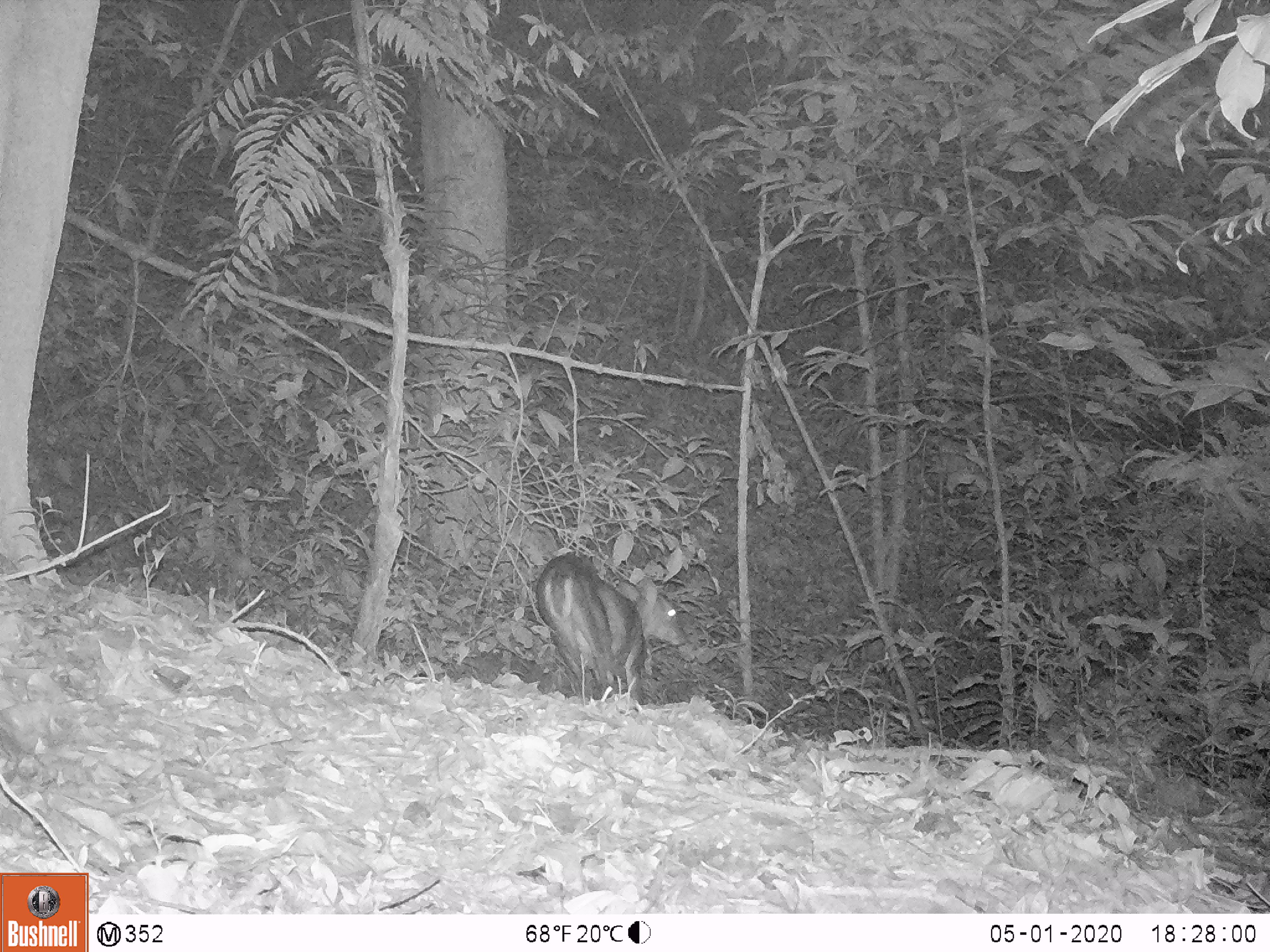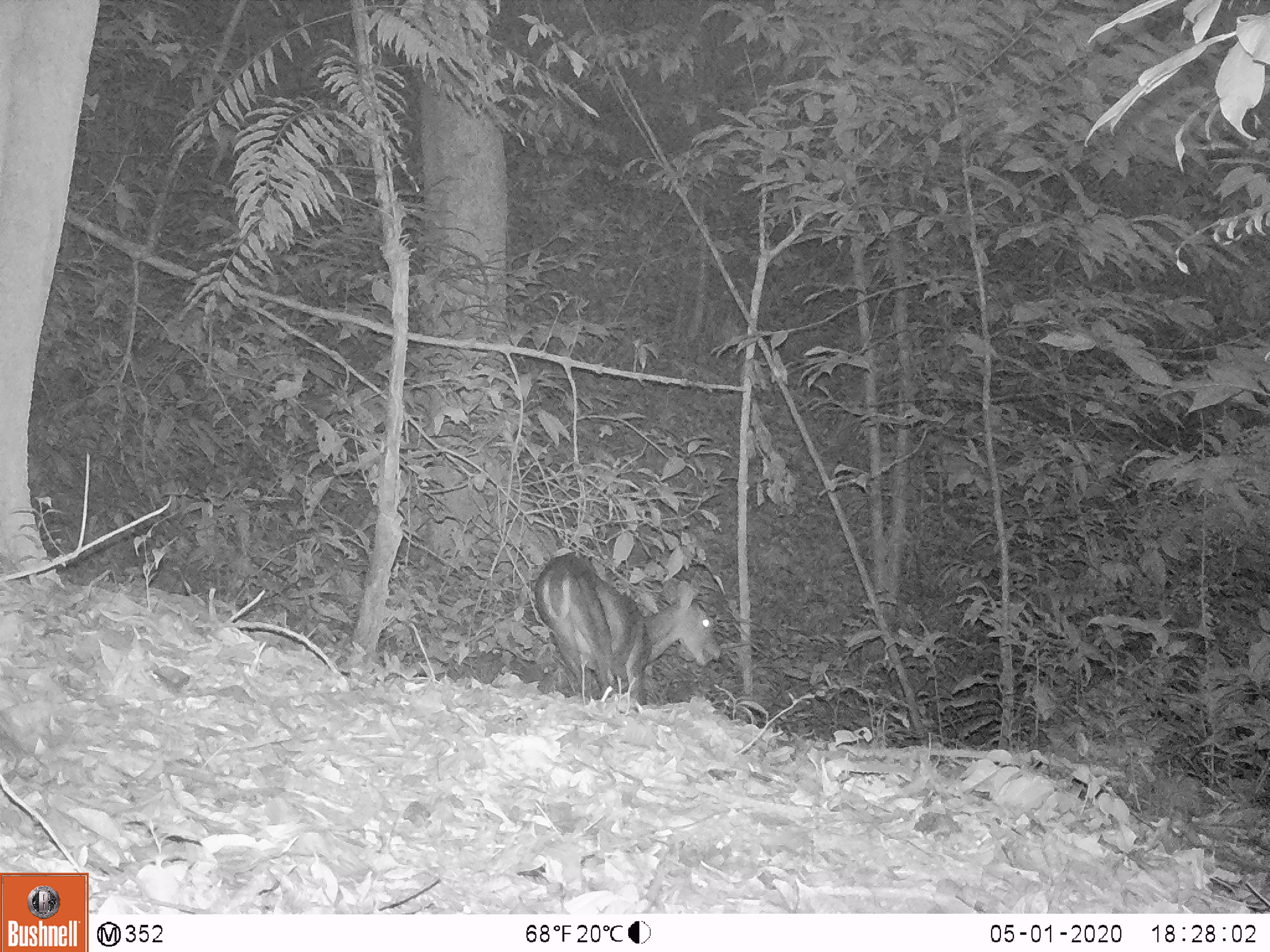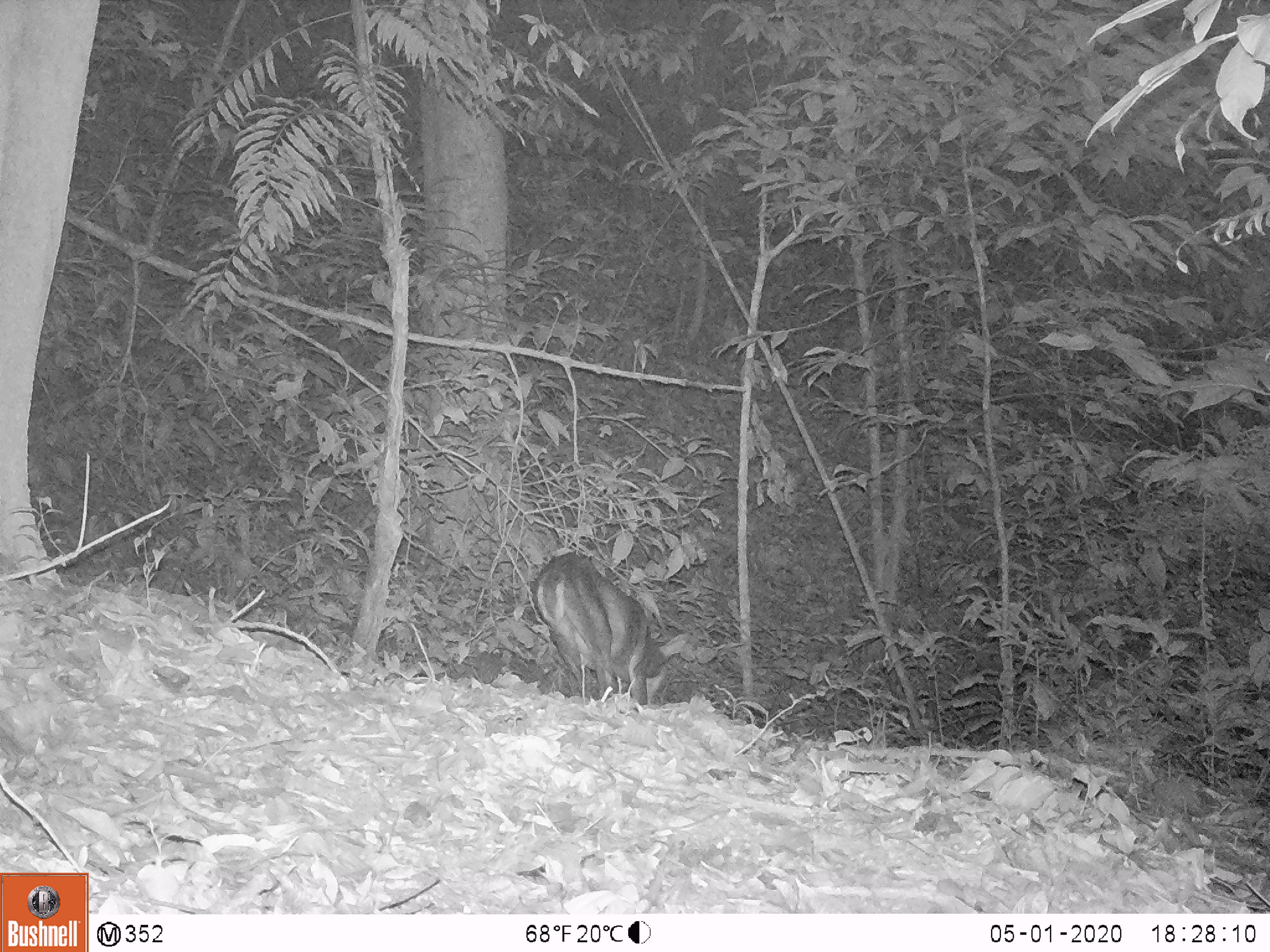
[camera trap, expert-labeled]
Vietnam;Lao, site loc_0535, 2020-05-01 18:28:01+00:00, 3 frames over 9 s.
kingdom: Animalia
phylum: Chordata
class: Mammalia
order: Artiodactyla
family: Cervidae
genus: Muntiacus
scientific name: Muntiacus vuquangensis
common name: large-antlered muntjac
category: large antlered muntjac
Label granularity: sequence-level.